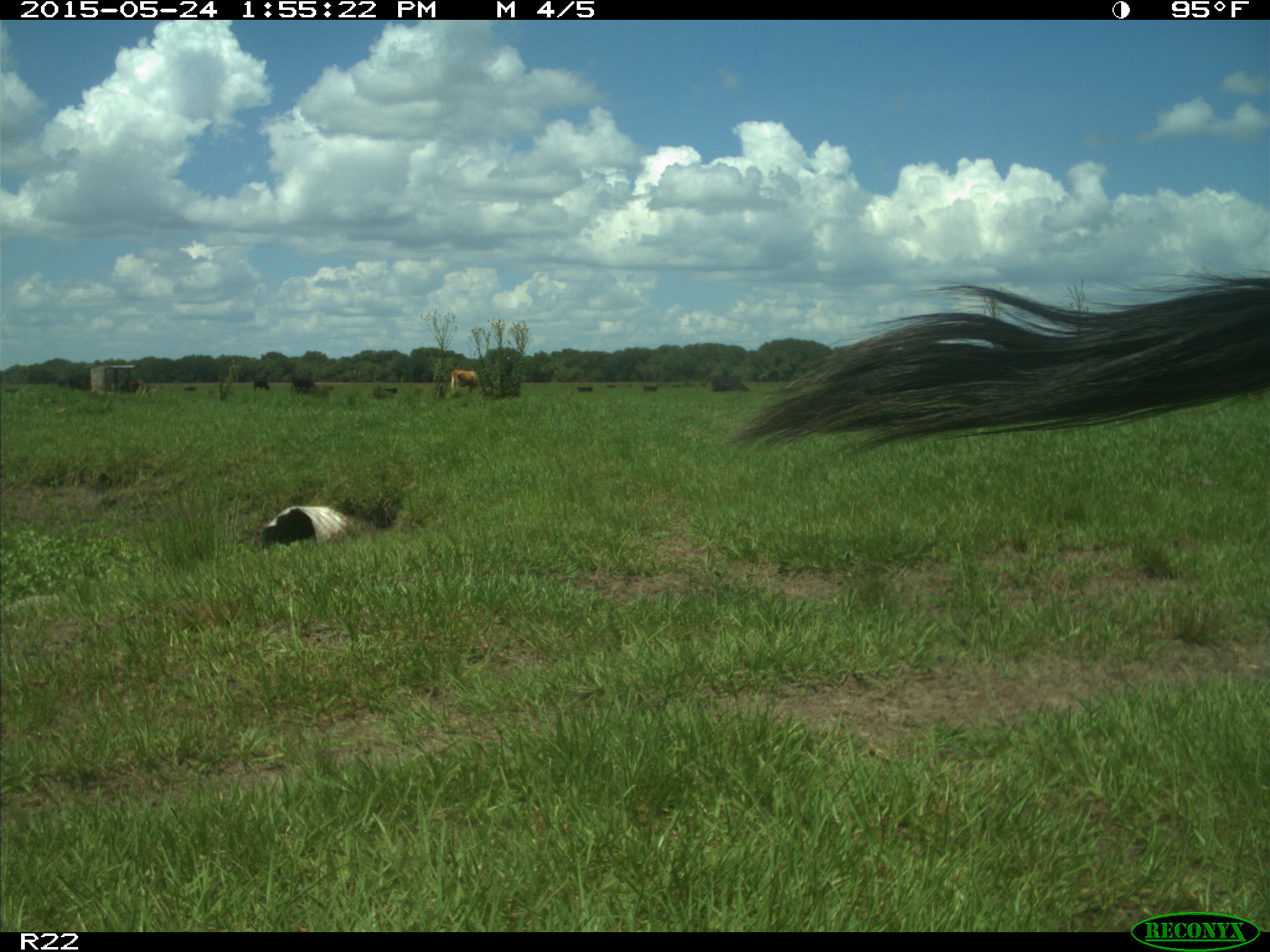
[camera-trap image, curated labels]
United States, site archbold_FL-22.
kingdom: Animalia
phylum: Chordata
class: Mammalia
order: Artiodactyla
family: Bovidae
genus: Bos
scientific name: Bos taurus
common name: domestic cow